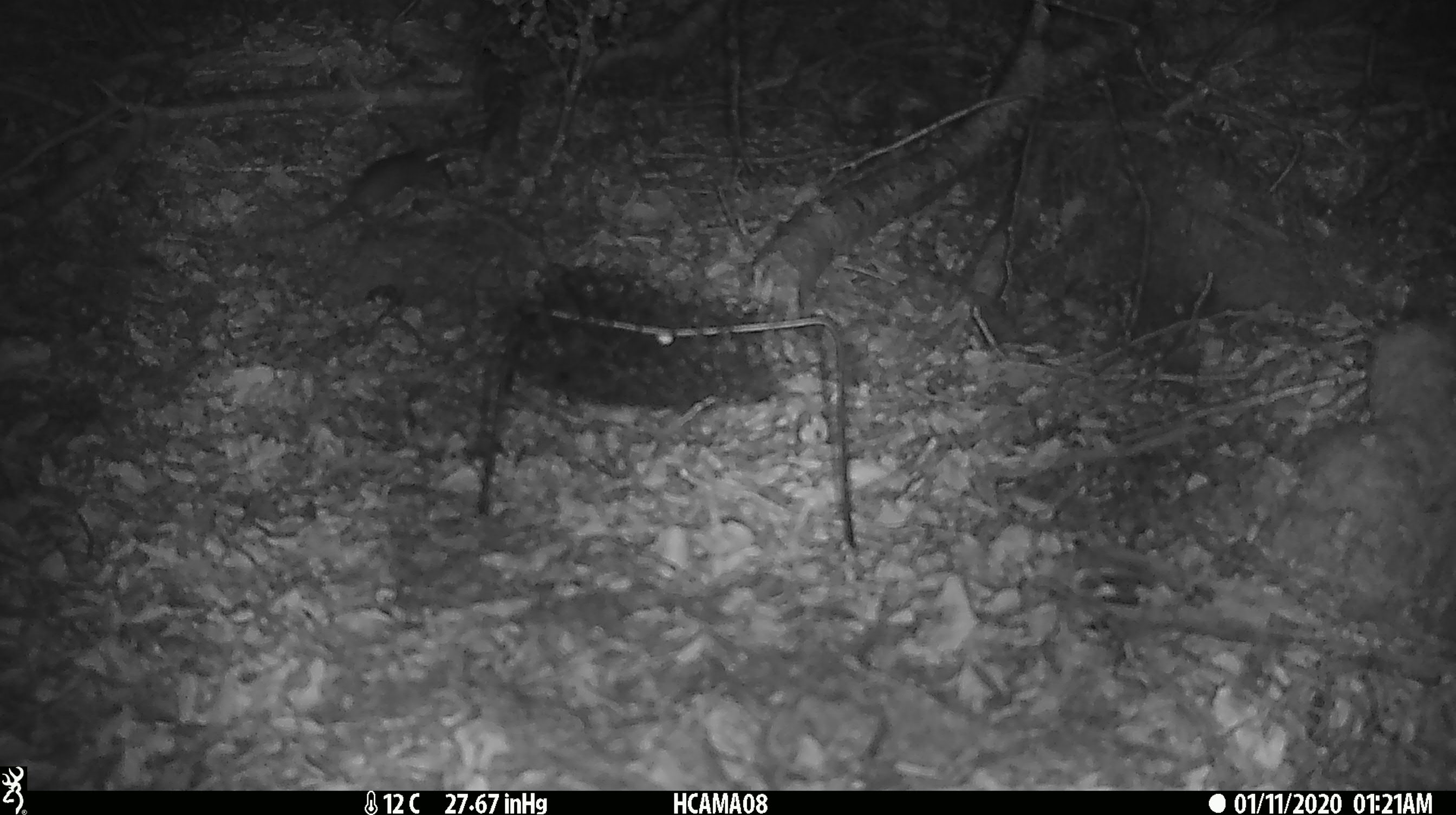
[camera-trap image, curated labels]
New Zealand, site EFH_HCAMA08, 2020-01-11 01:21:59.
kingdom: Animalia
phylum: Chordata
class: Mammalia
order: Rodentia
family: Muridae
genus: Mus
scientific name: Mus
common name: mouse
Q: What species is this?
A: Mouse (Mus).